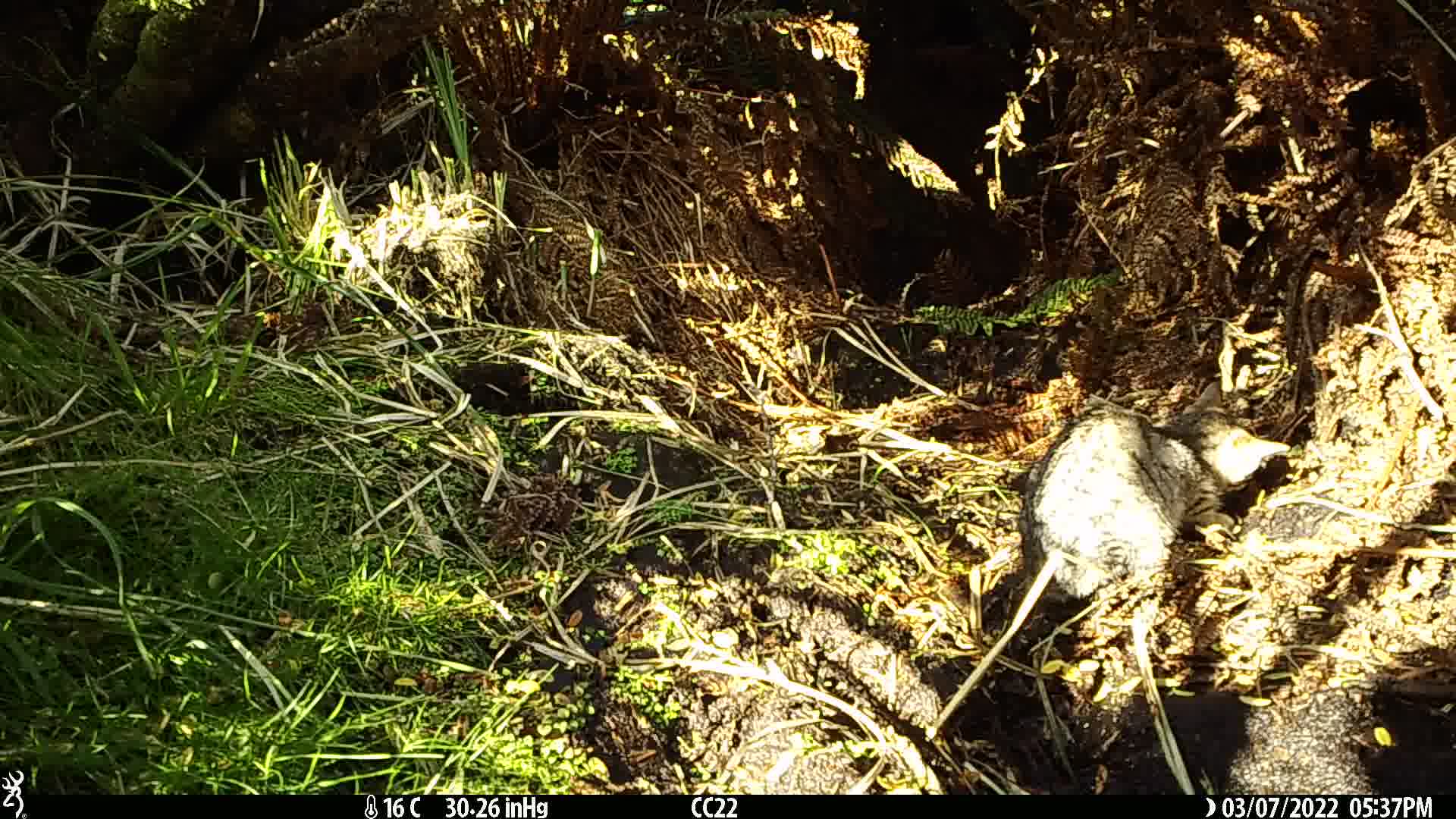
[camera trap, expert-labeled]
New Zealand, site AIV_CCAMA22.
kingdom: Animalia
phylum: Chordata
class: Mammalia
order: Carnivora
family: Felidae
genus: Felis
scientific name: Felis catus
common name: domestic cat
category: cat